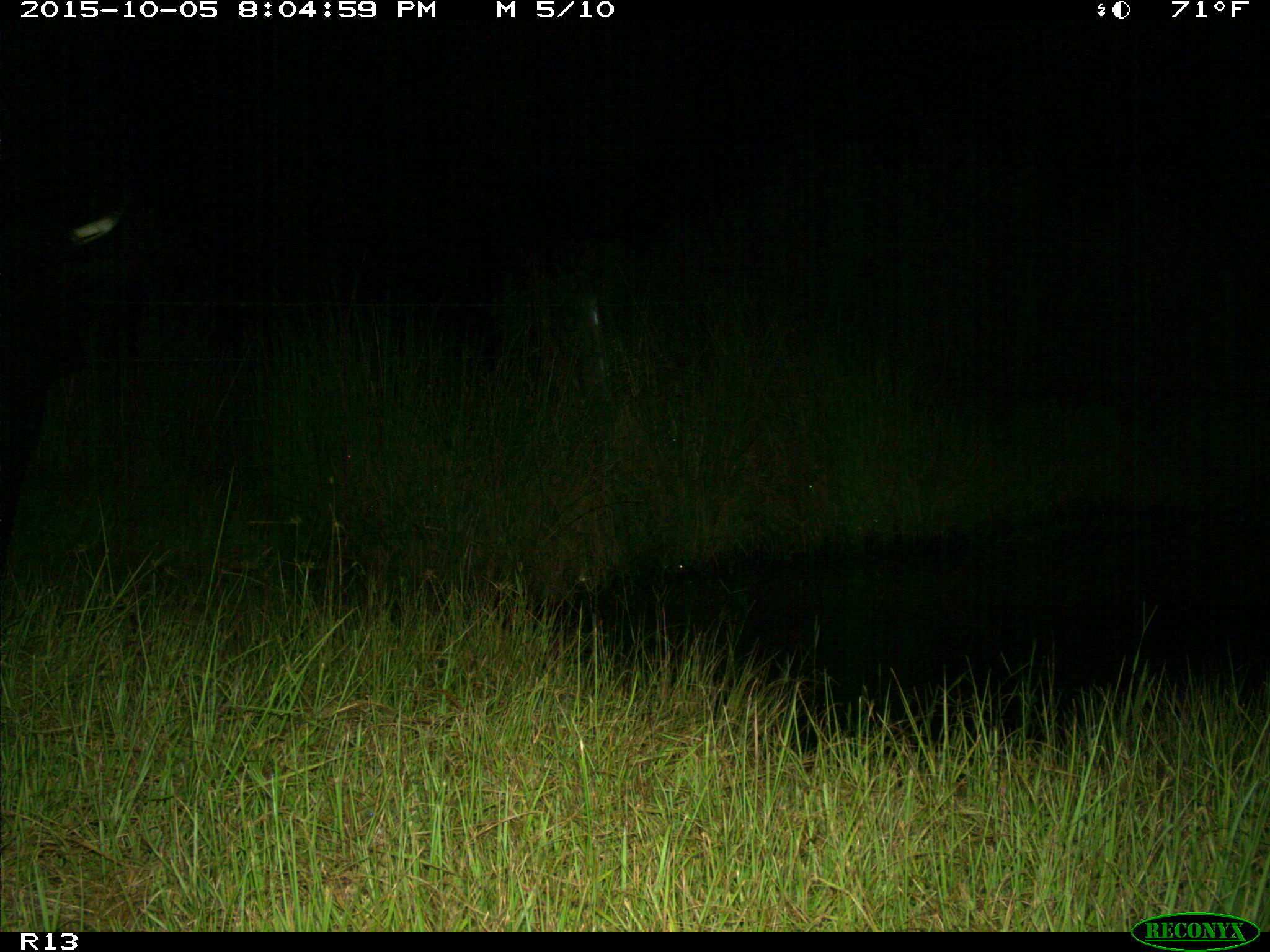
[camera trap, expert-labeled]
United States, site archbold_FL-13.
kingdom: Animalia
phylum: Chordata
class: Mammalia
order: Artiodactyla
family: Bovidae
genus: Bos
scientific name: Bos taurus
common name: domestic cow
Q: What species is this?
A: Bos taurus (domestic cow).